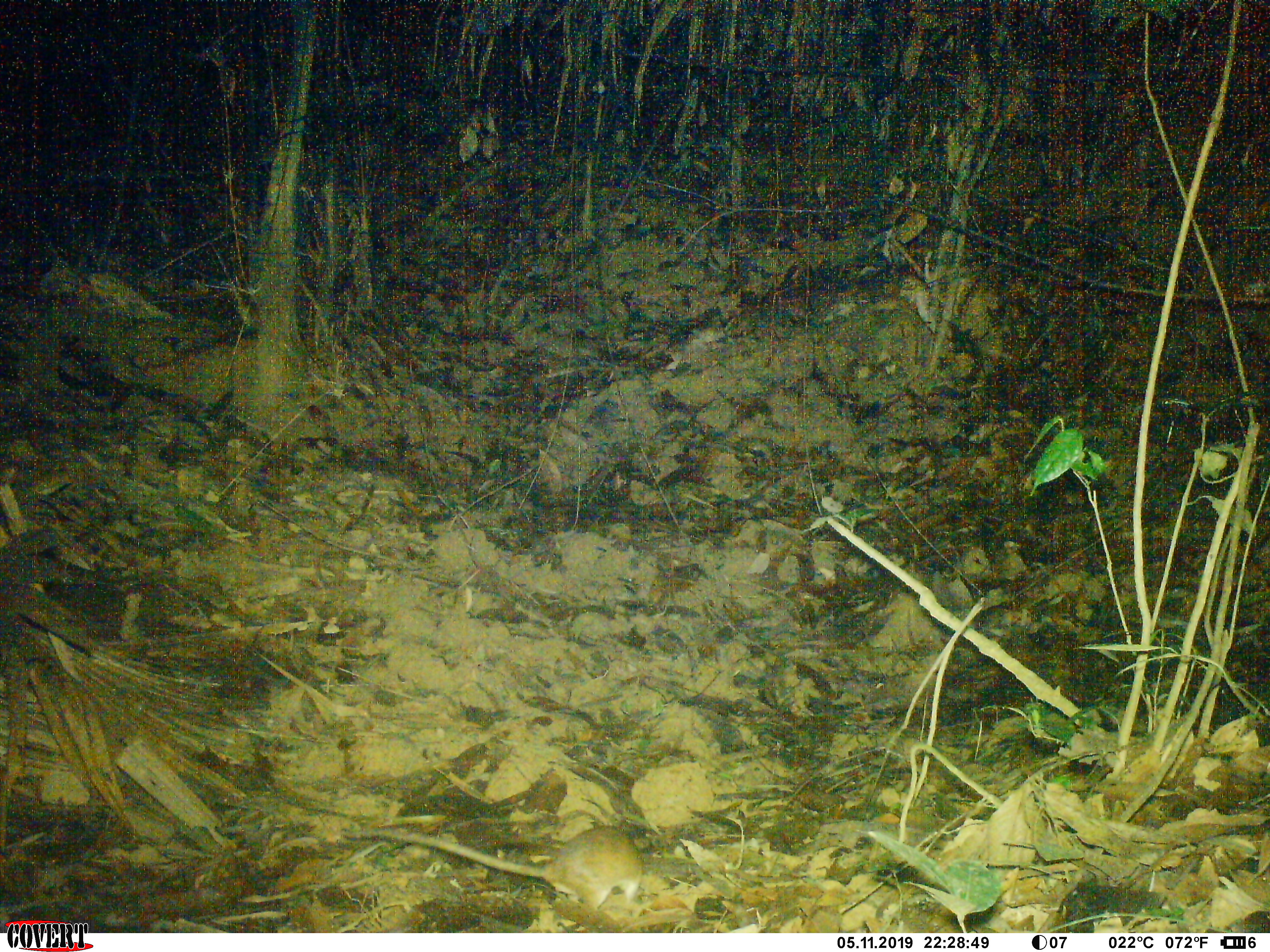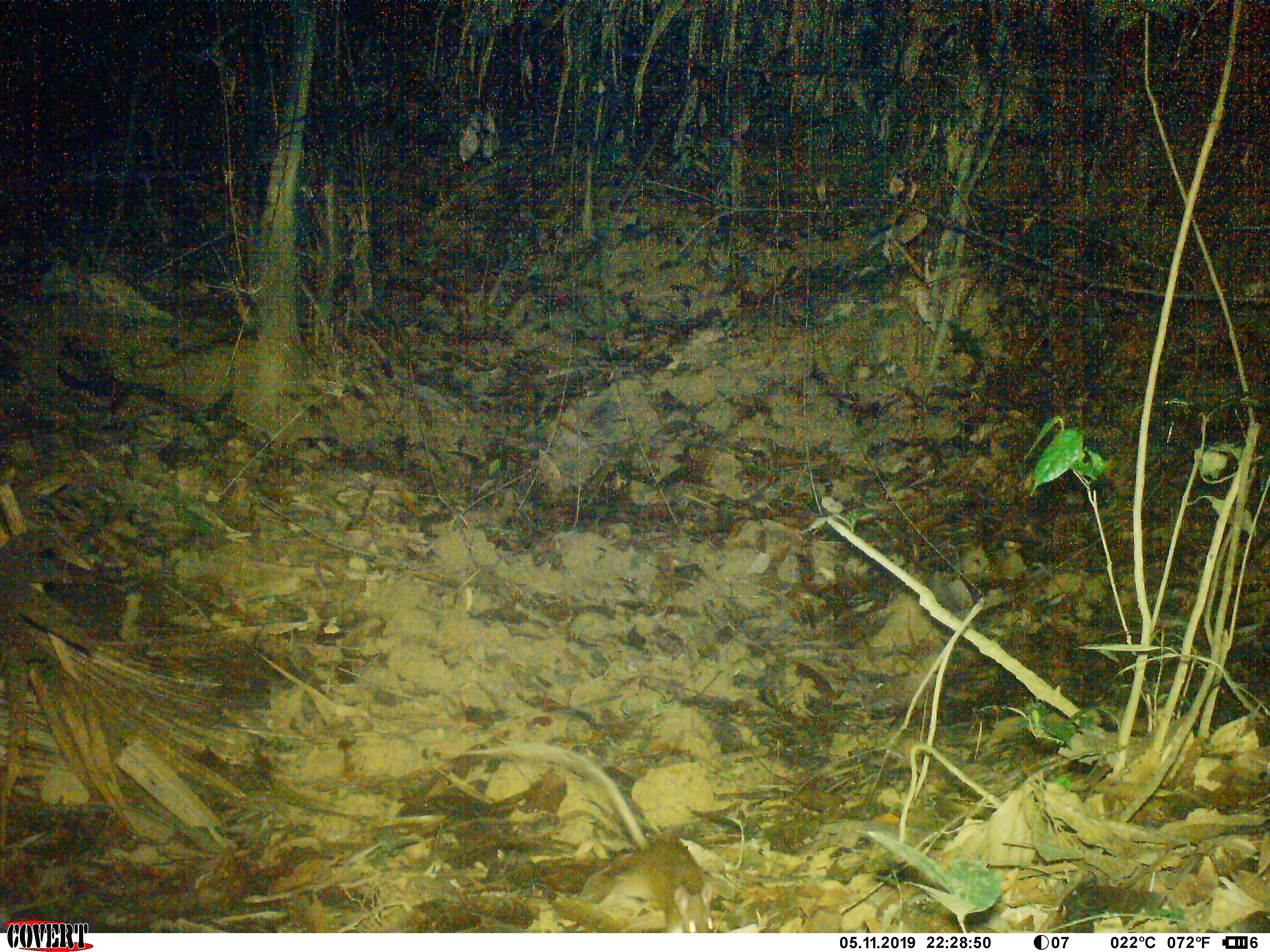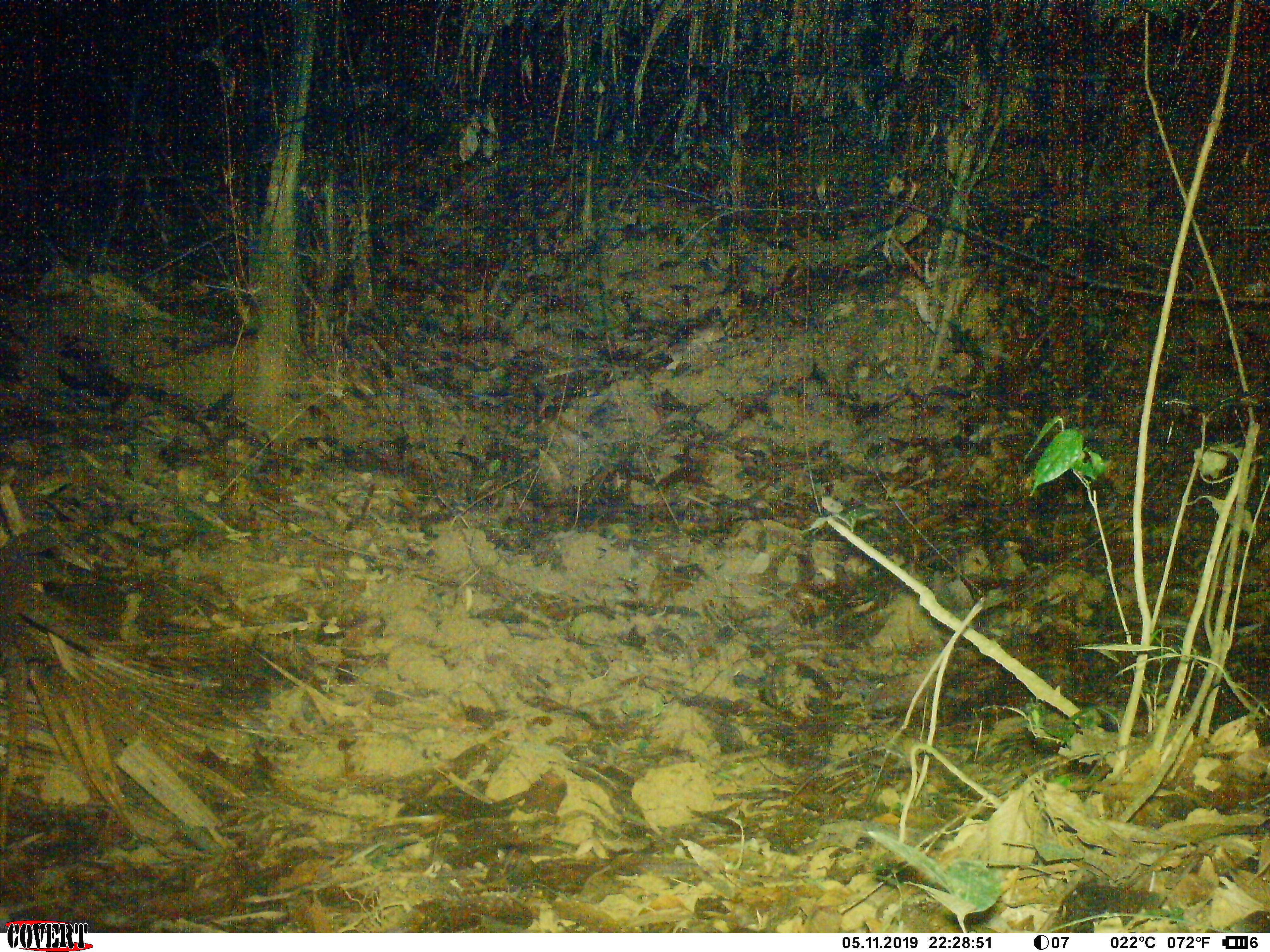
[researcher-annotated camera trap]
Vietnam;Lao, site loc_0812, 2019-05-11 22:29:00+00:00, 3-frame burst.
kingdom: Animalia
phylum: Chordata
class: Mammalia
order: Rodentia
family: Muridae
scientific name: Muridae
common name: old-world mice and rats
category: unidentified murid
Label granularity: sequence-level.